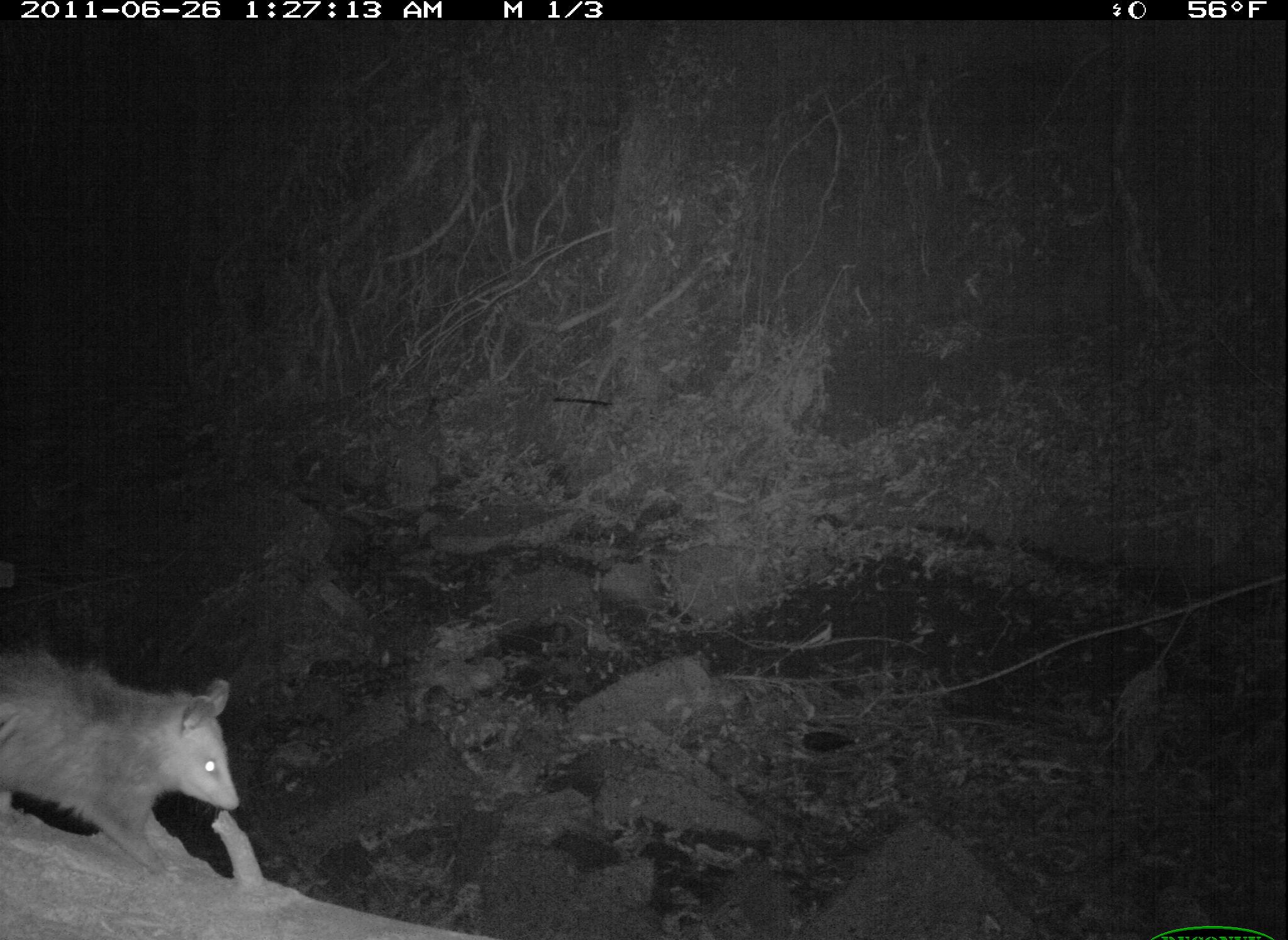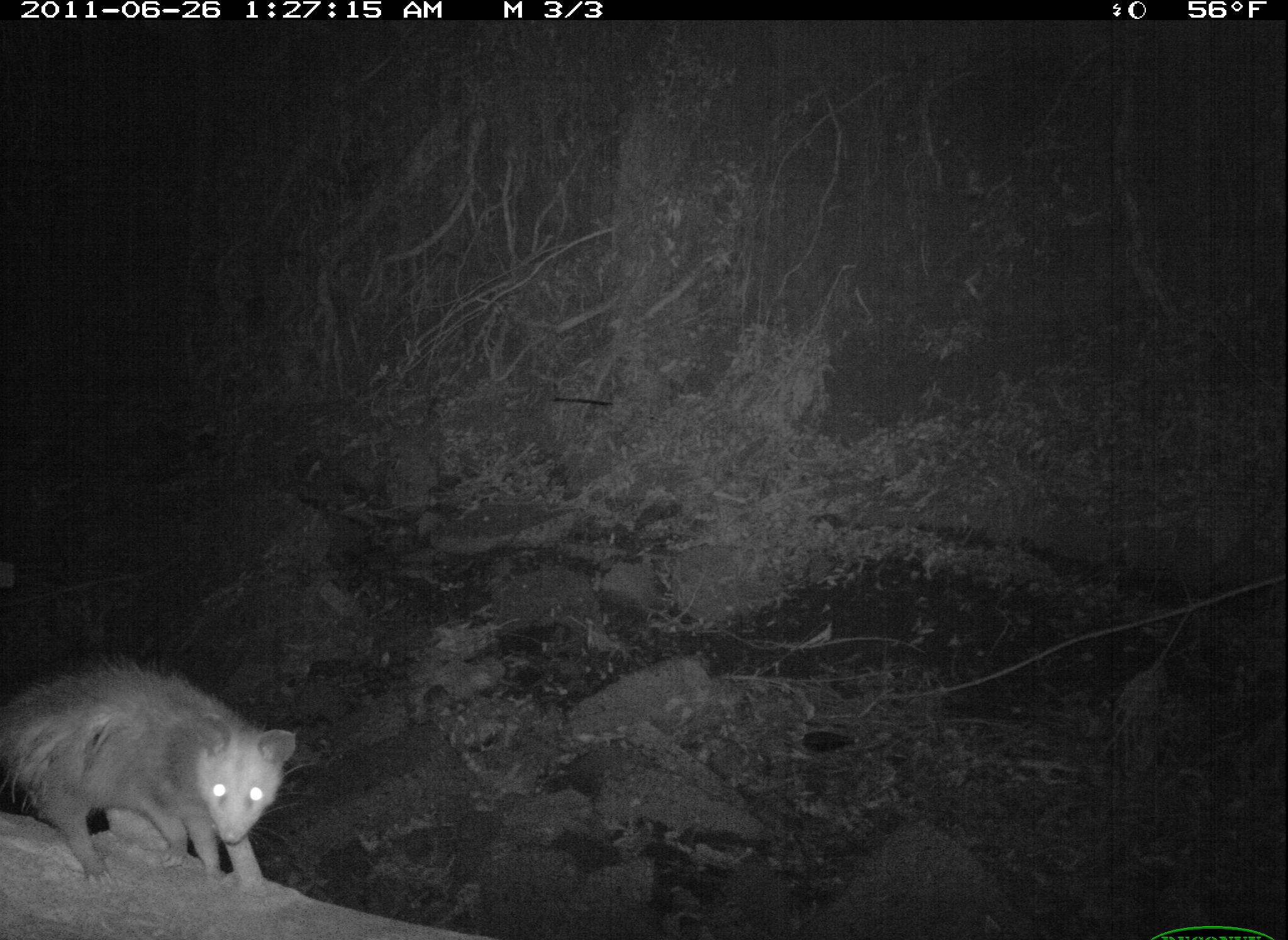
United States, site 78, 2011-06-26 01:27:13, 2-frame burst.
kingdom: Animalia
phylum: Chordata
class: Mammalia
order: Didelphimorphia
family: Didelphidae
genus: Didelphis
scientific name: Didelphis virginiana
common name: virginia opossum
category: opossum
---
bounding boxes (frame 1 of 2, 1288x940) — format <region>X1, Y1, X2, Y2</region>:
opossum: <region>3, 628, 259, 902</region>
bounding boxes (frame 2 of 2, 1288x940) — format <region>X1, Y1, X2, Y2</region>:
opossum: <region>0, 651, 303, 897</region>